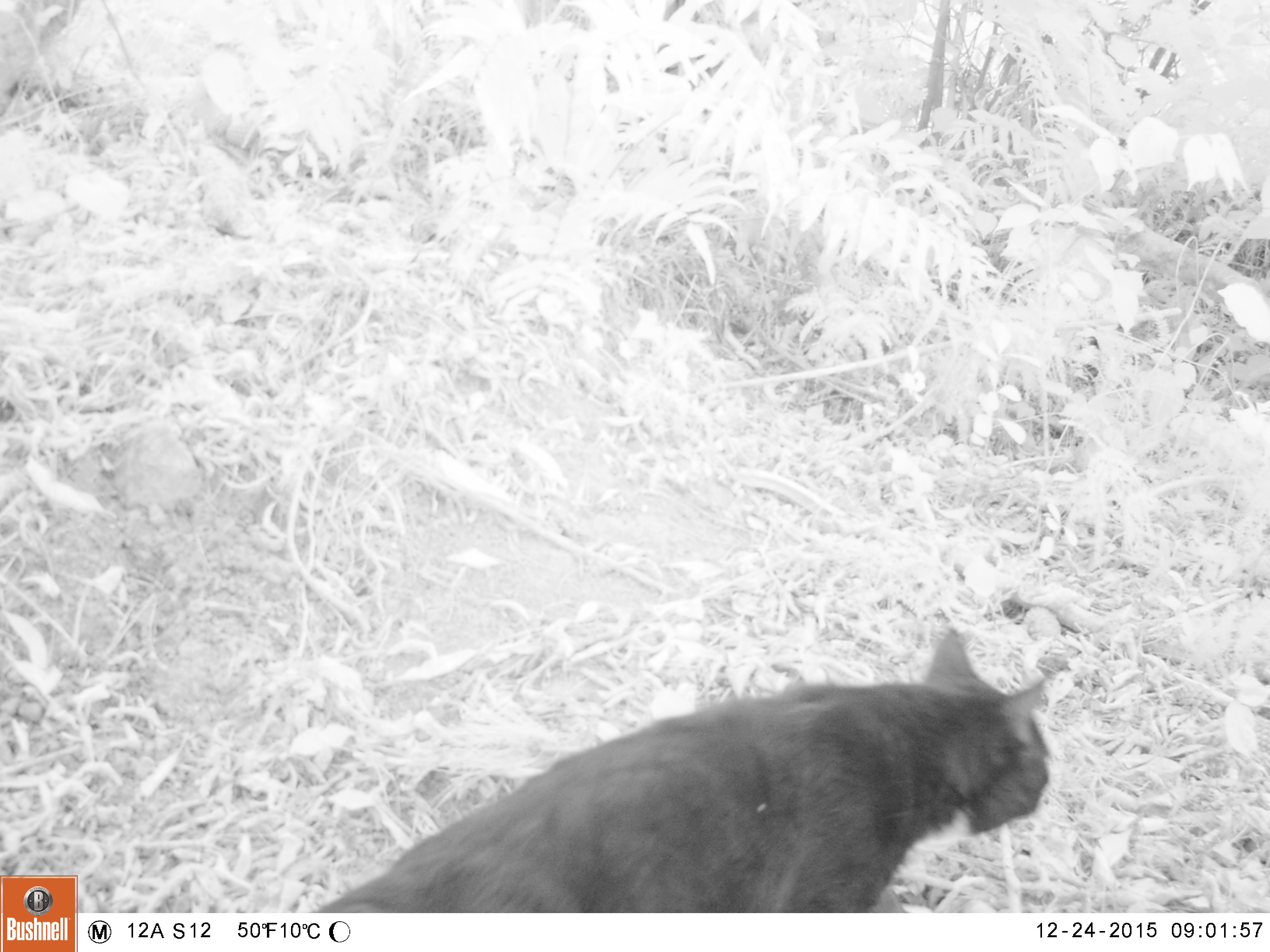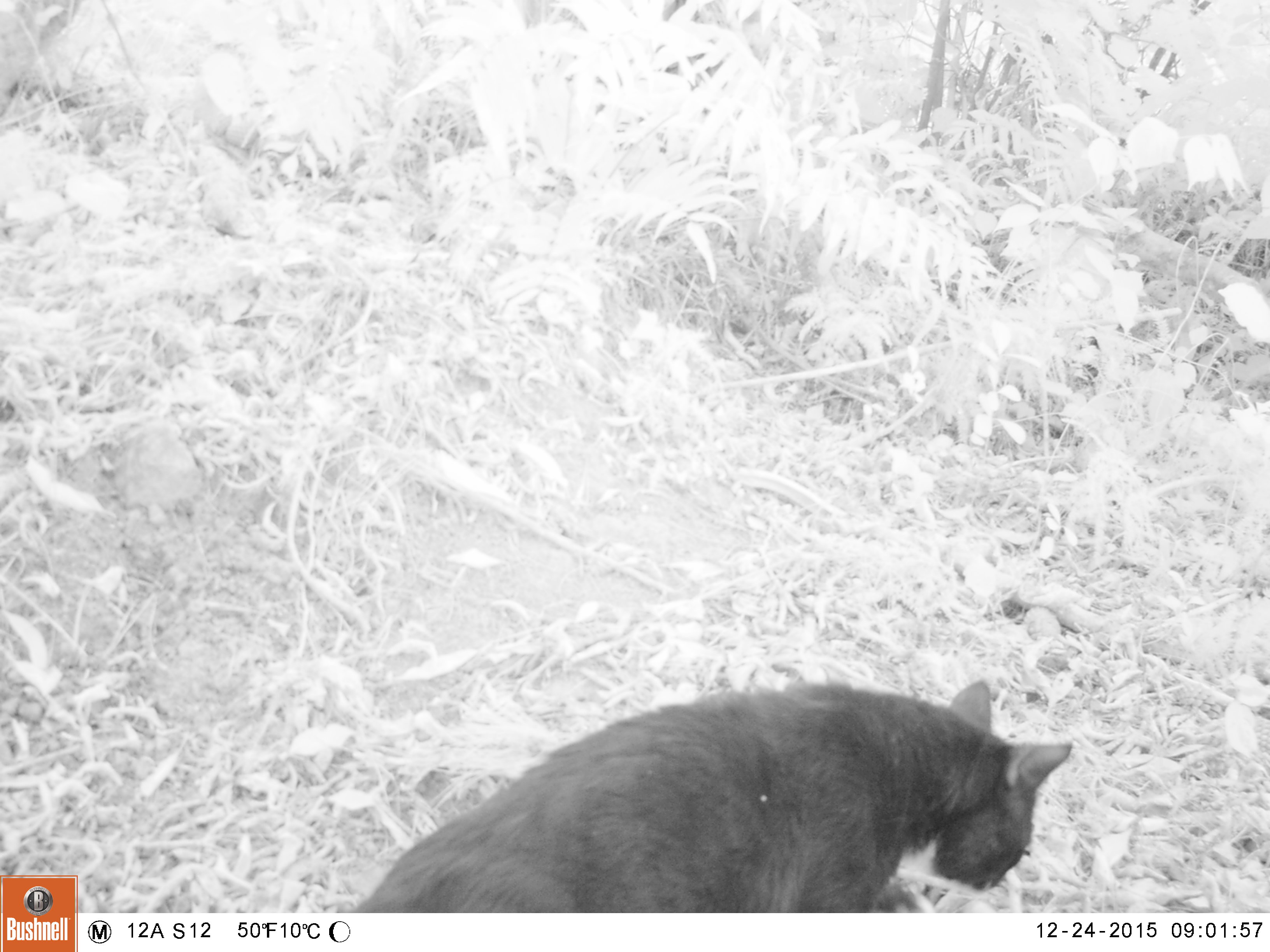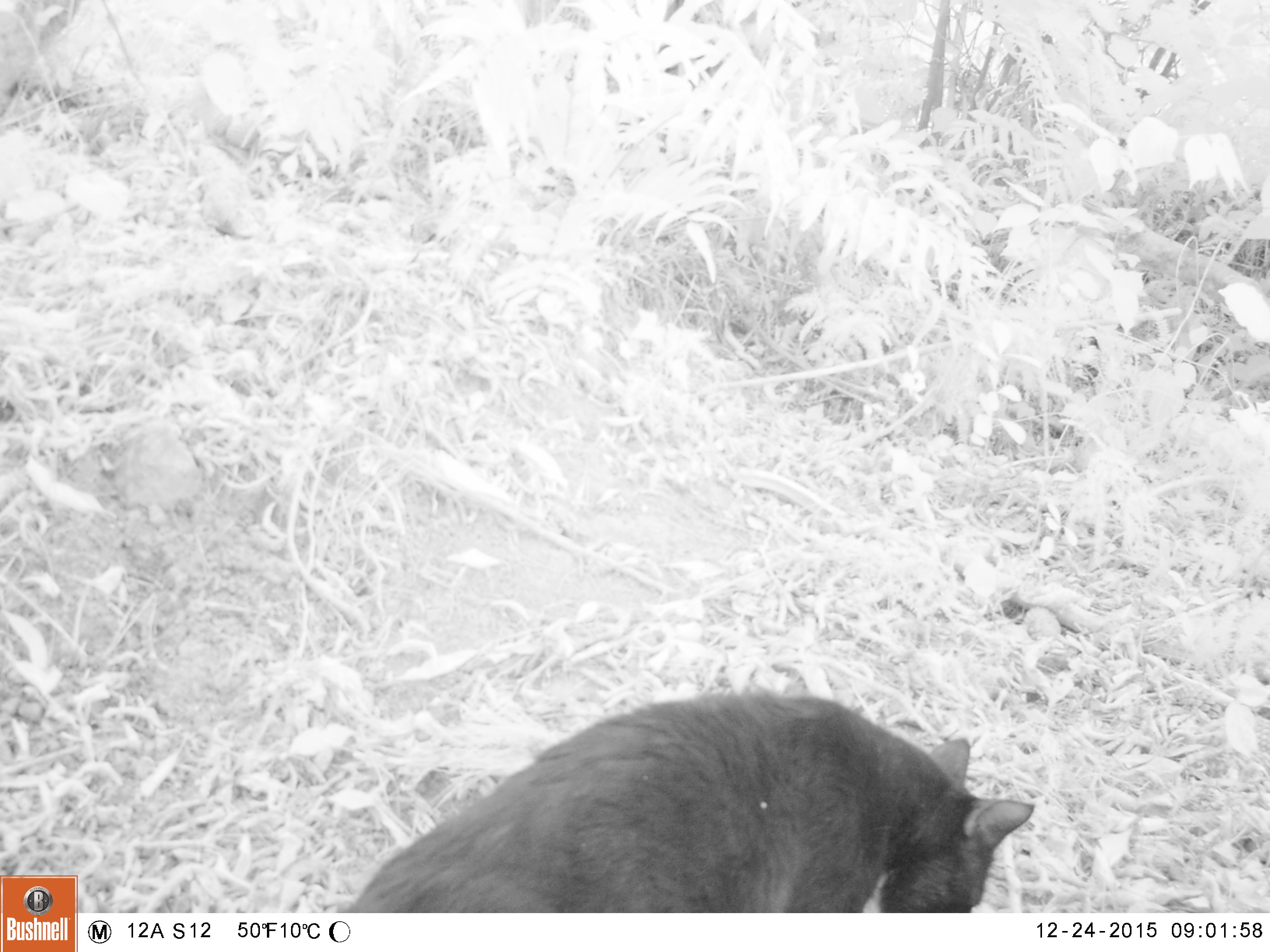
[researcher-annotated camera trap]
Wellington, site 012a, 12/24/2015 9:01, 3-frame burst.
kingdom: Animalia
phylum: Chordata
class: Mammalia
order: Carnivora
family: Felidae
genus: Felis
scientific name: Felis catus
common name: cat